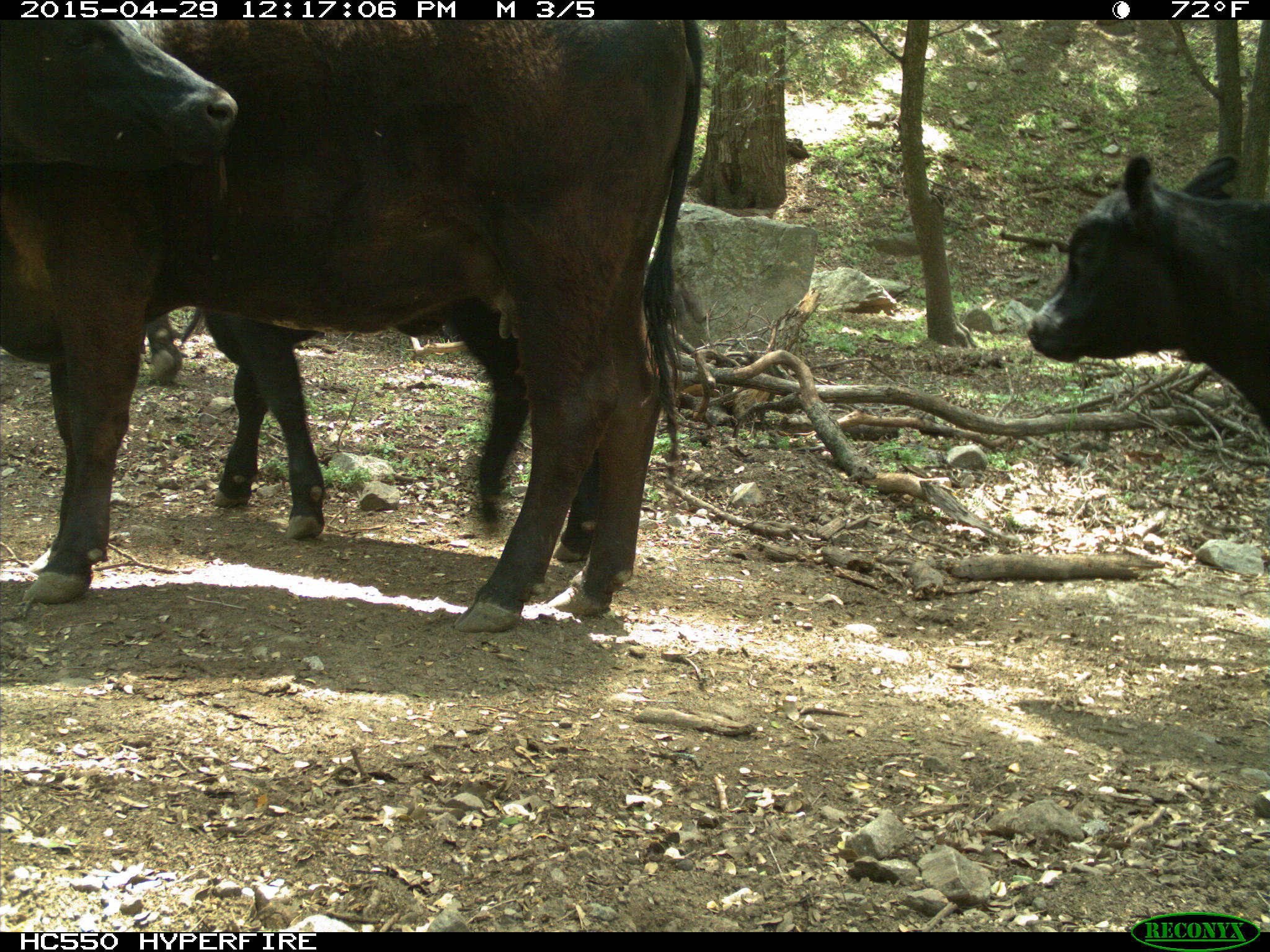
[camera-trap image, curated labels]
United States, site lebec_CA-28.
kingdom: Animalia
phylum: Chordata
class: Mammalia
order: Artiodactyla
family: Bovidae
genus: Bos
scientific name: Bos taurus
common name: domestic cow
Bos taurus (domestic cow).